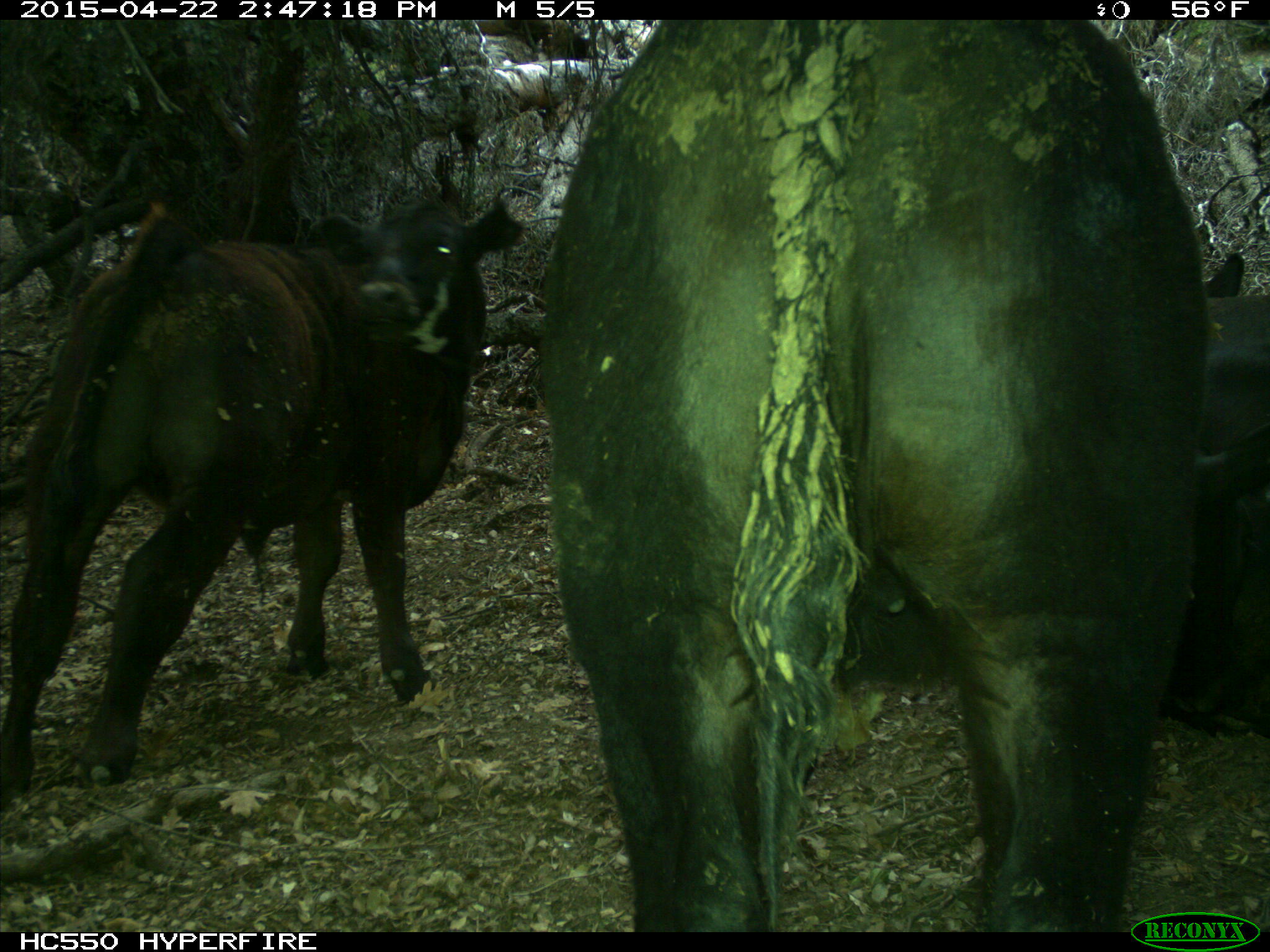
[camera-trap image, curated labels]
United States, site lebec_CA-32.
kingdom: Animalia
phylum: Chordata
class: Mammalia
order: Artiodactyla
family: Bovidae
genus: Bos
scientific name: Bos taurus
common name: domestic cow